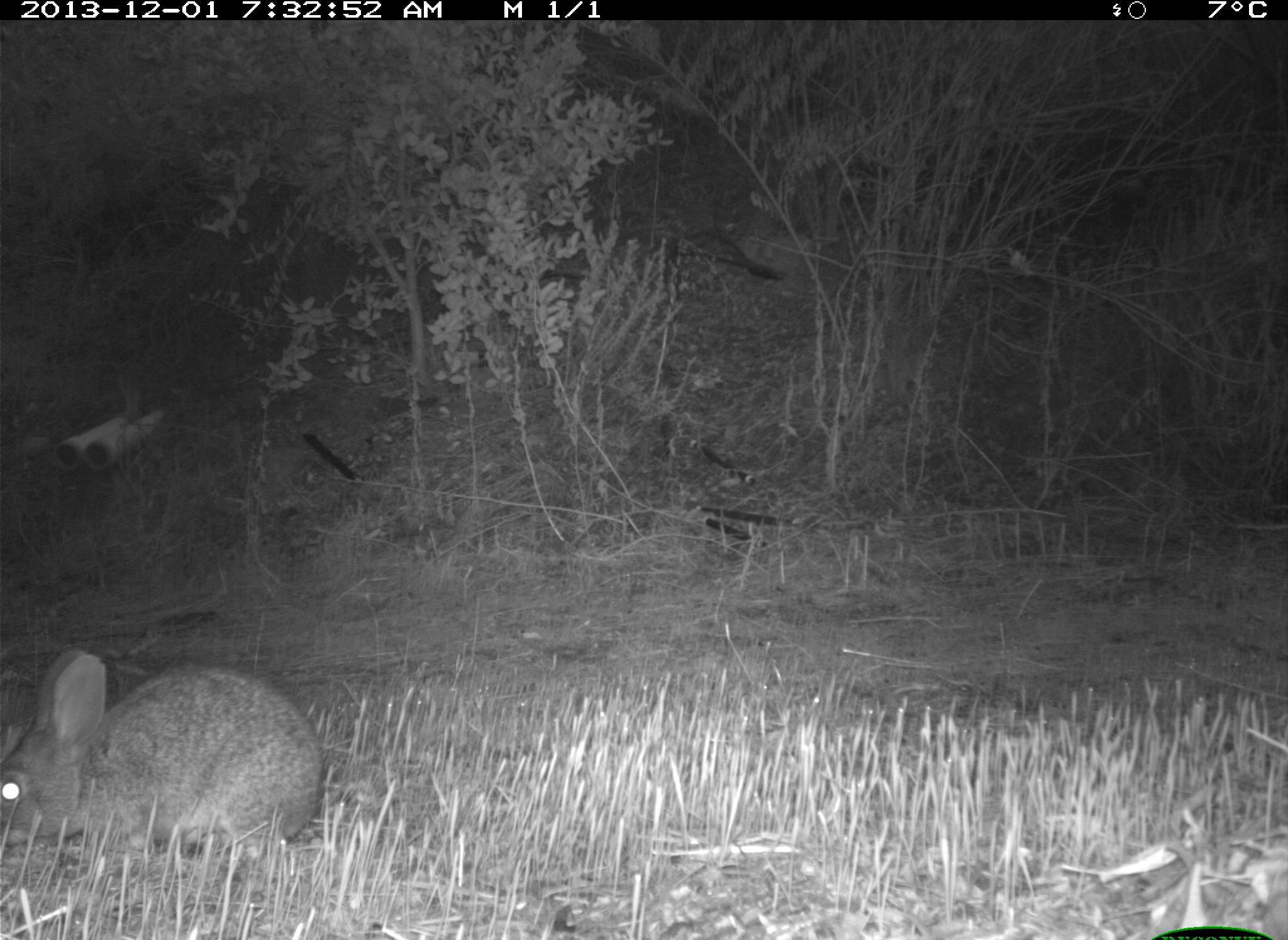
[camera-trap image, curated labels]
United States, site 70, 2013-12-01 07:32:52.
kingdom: Animalia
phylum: Chordata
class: Mammalia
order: Lagomorpha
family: Leporidae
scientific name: Leporidae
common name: rabbits and hares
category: rabbit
Rabbit (rabbits and hares) (Leporidae).